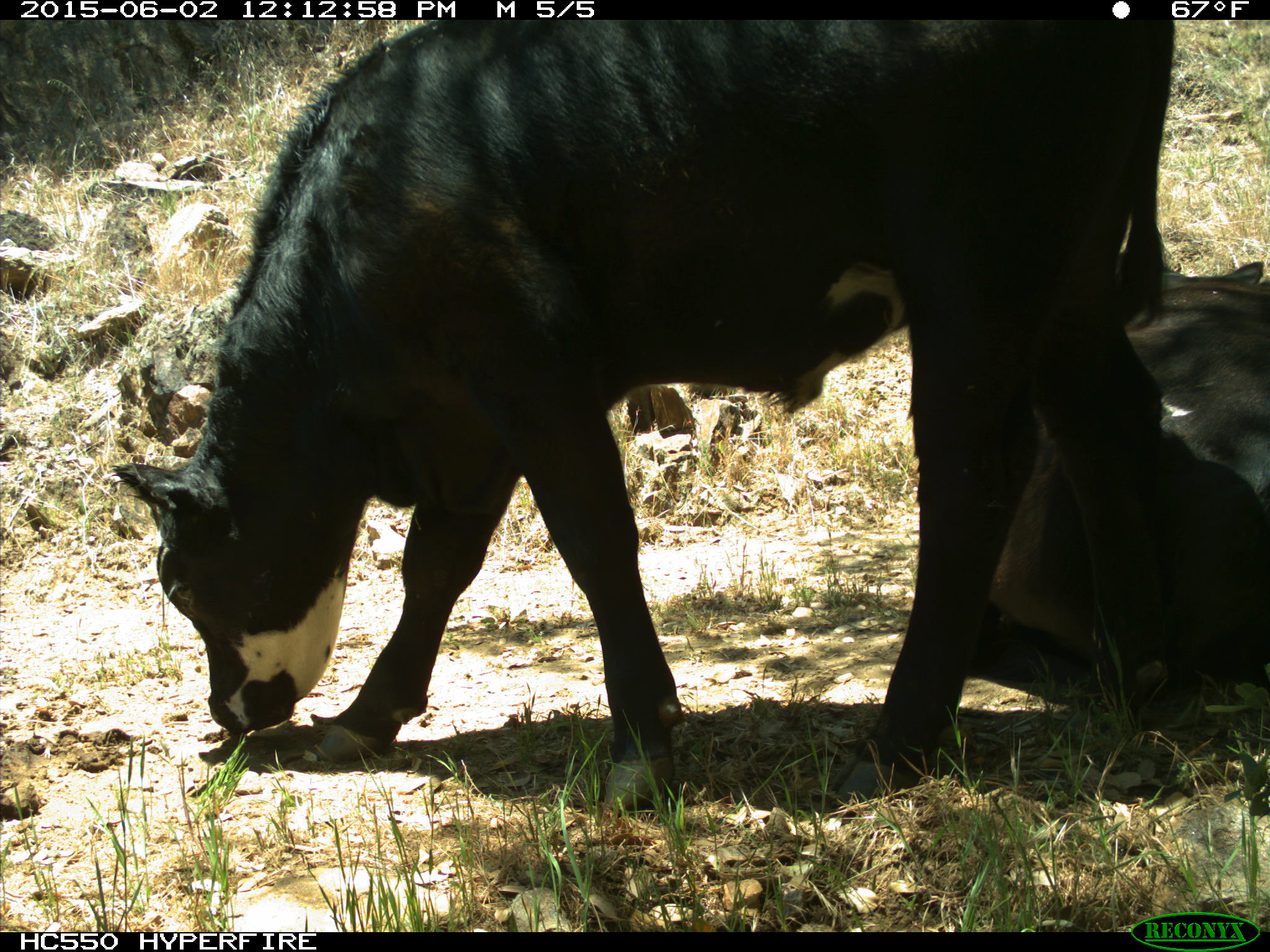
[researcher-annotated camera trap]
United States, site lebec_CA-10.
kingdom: Animalia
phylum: Chordata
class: Mammalia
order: Artiodactyla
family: Bovidae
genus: Bos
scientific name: Bos taurus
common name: domestic cow